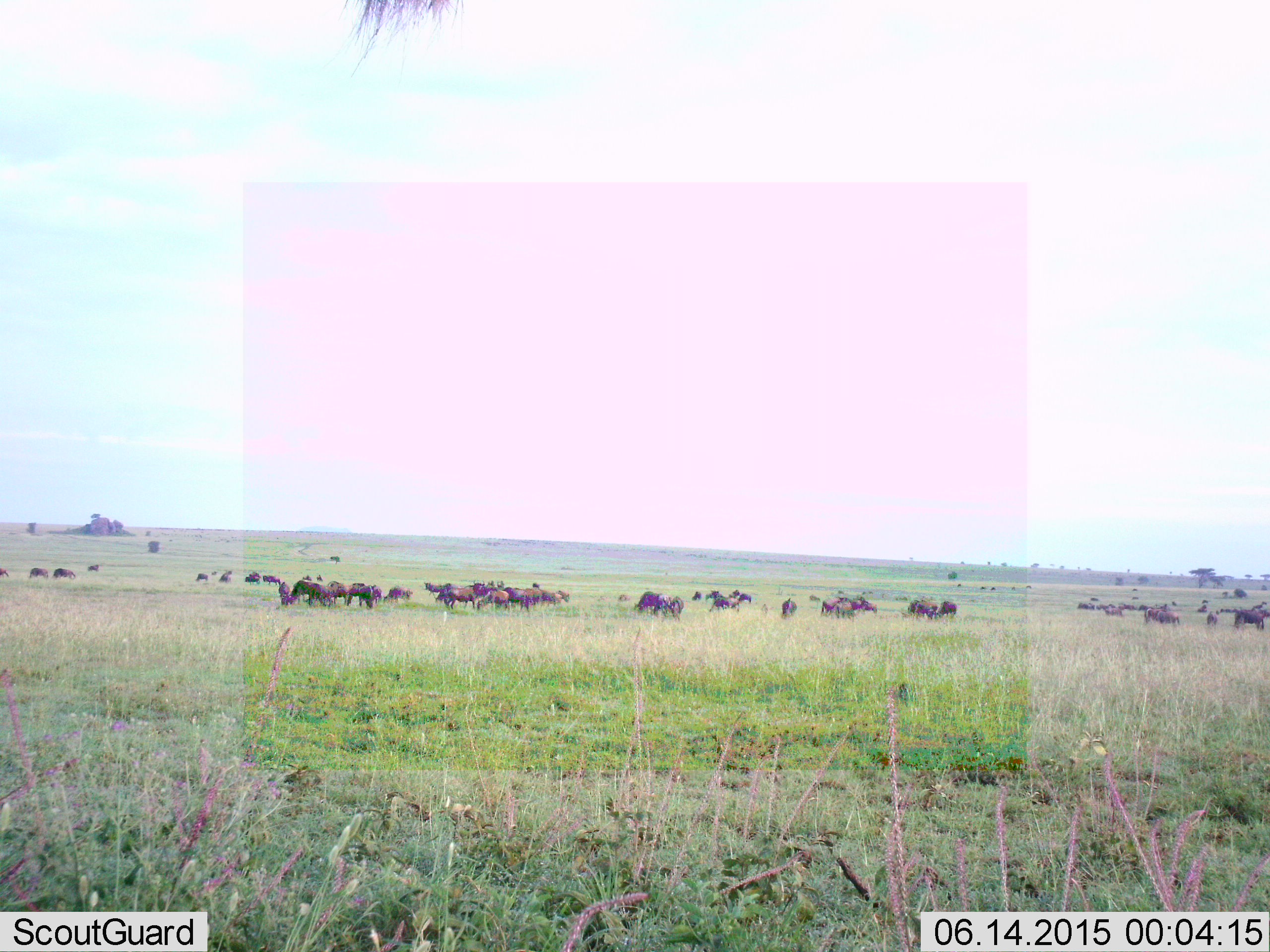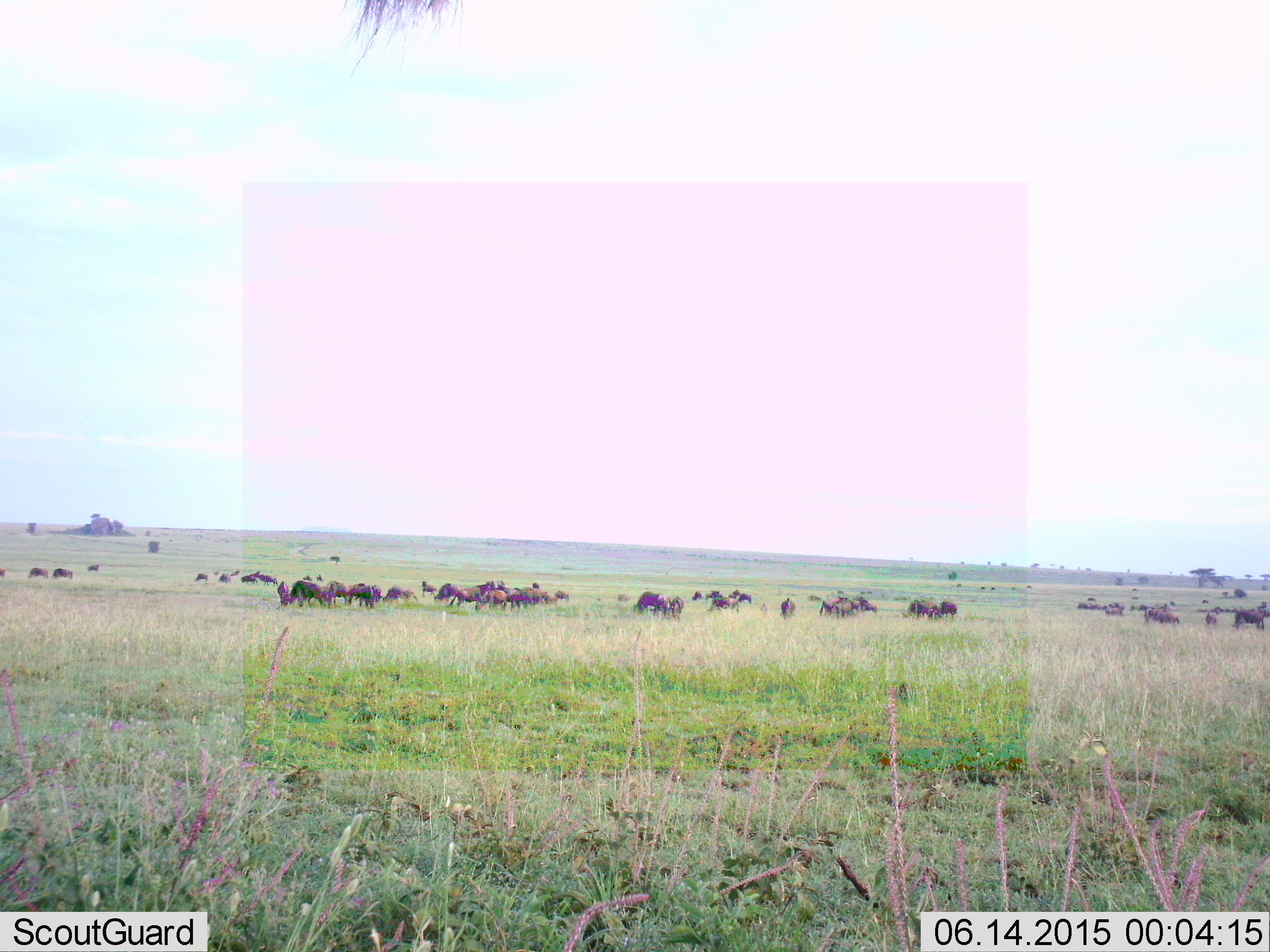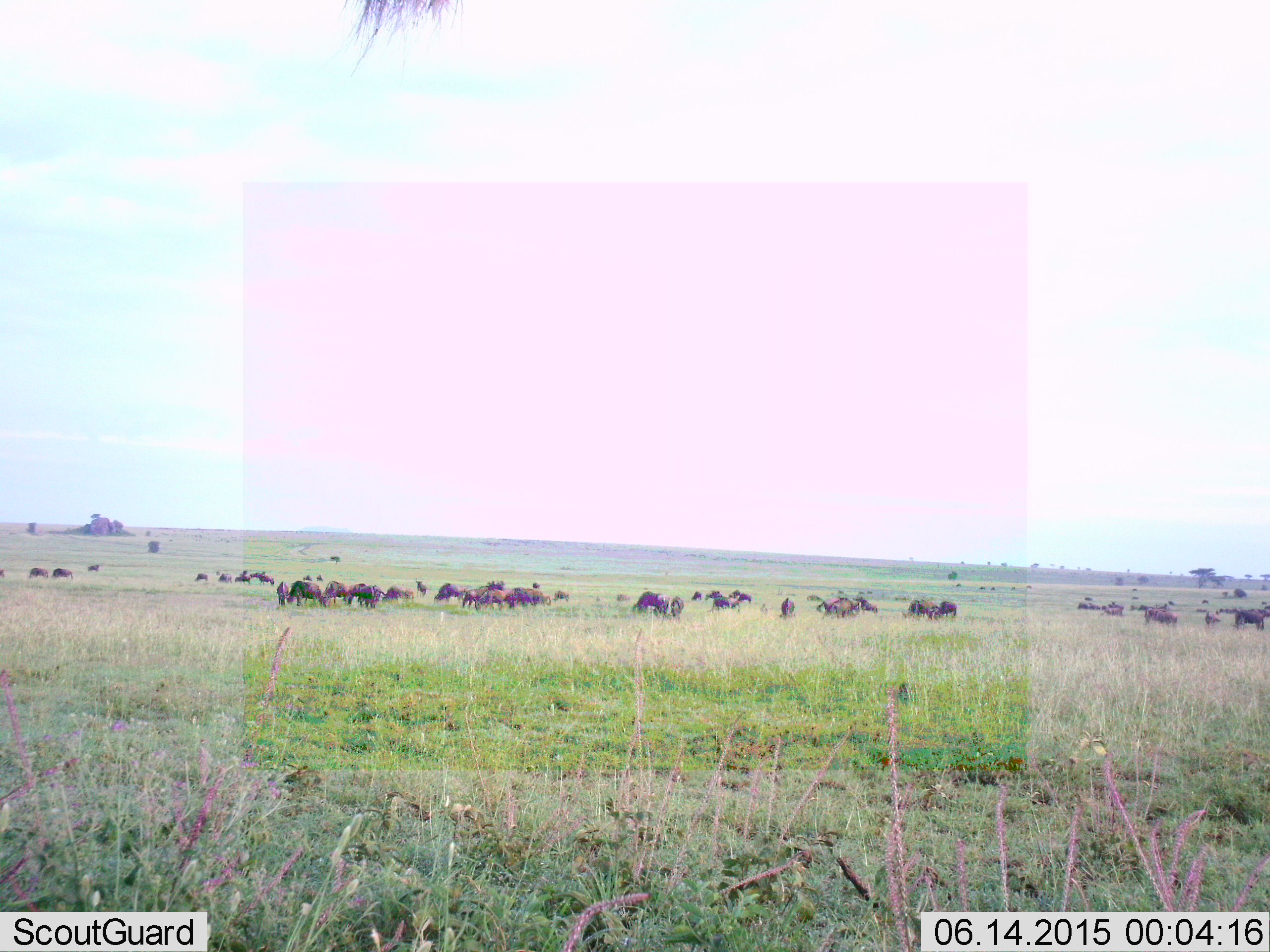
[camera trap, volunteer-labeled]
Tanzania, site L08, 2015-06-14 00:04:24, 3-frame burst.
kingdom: Animalia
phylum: Chordata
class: Mammalia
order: Artiodactyla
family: Bovidae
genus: Connochaetes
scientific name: Connochaetes taurinus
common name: blue wildebeest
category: wildebeest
Wildebeest (blue wildebeest) (Connochaetes taurinus), count 51+. Behavior (volunteer vote fractions): standing 70%, resting 0%, moving 70%, interacting 0%. Young present (vote fraction): 0%. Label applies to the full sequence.